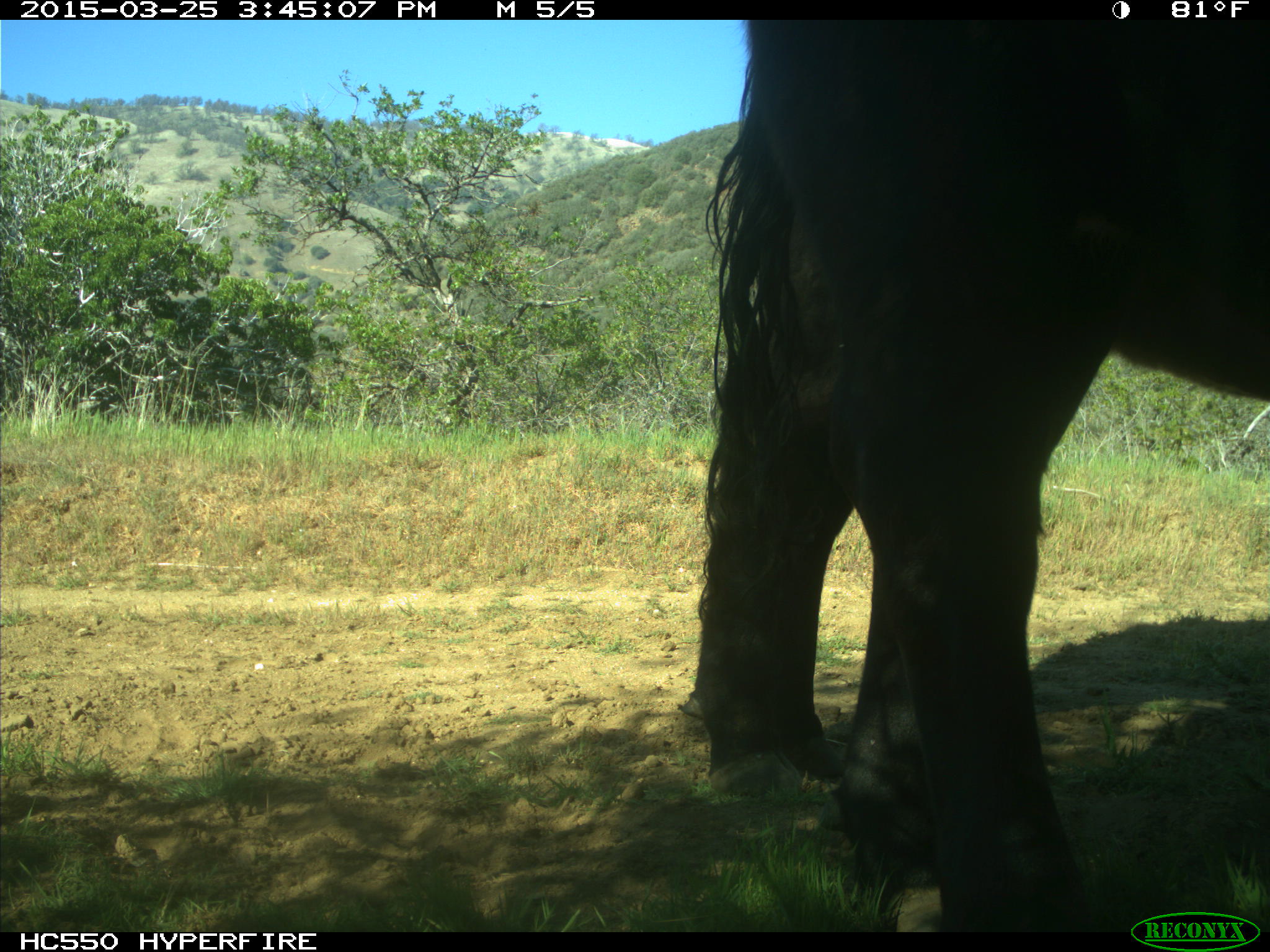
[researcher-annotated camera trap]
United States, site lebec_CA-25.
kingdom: Animalia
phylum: Chordata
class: Mammalia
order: Artiodactyla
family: Bovidae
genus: Bos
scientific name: Bos taurus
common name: domestic cow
Bos taurus (domestic cow).